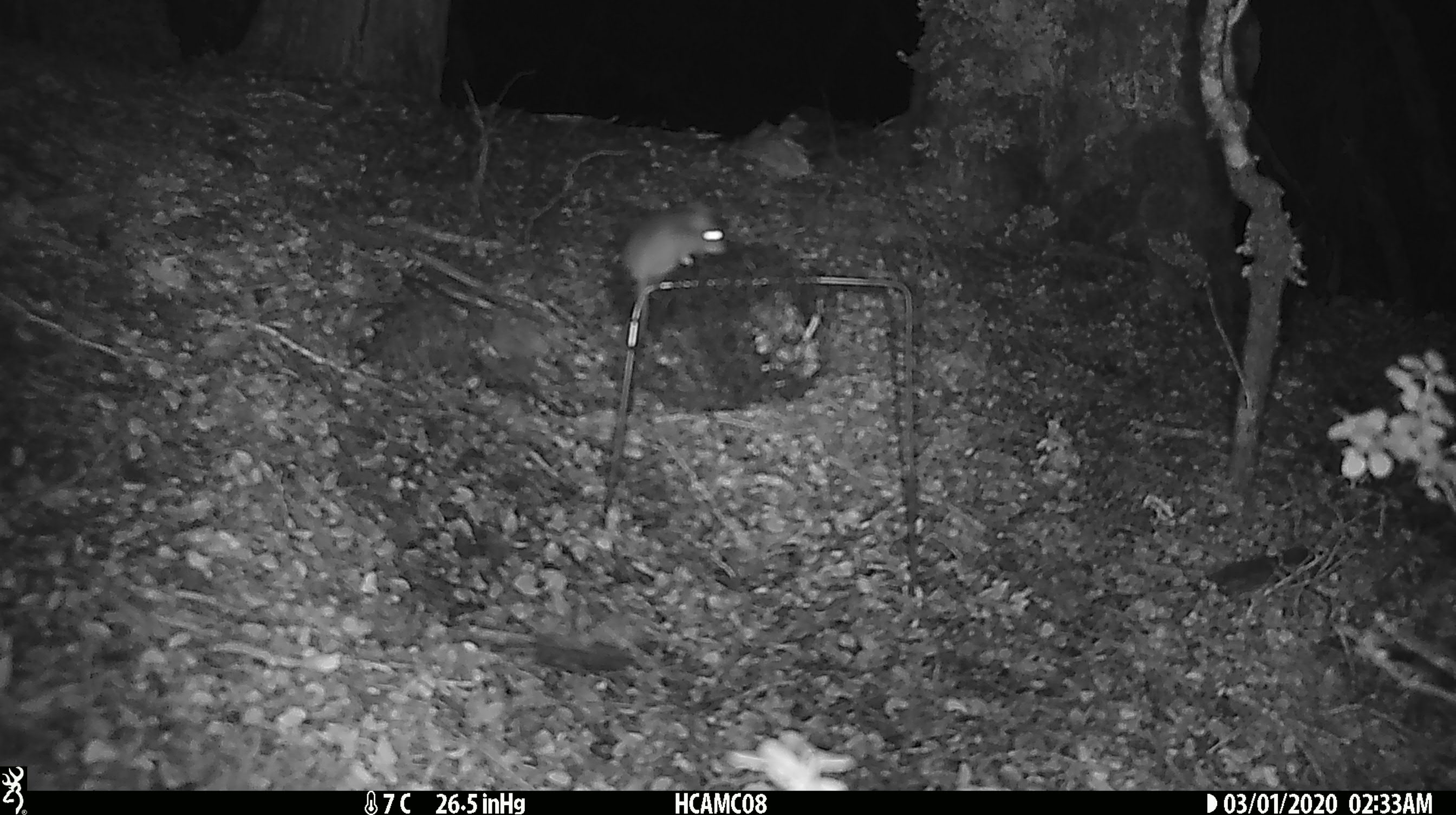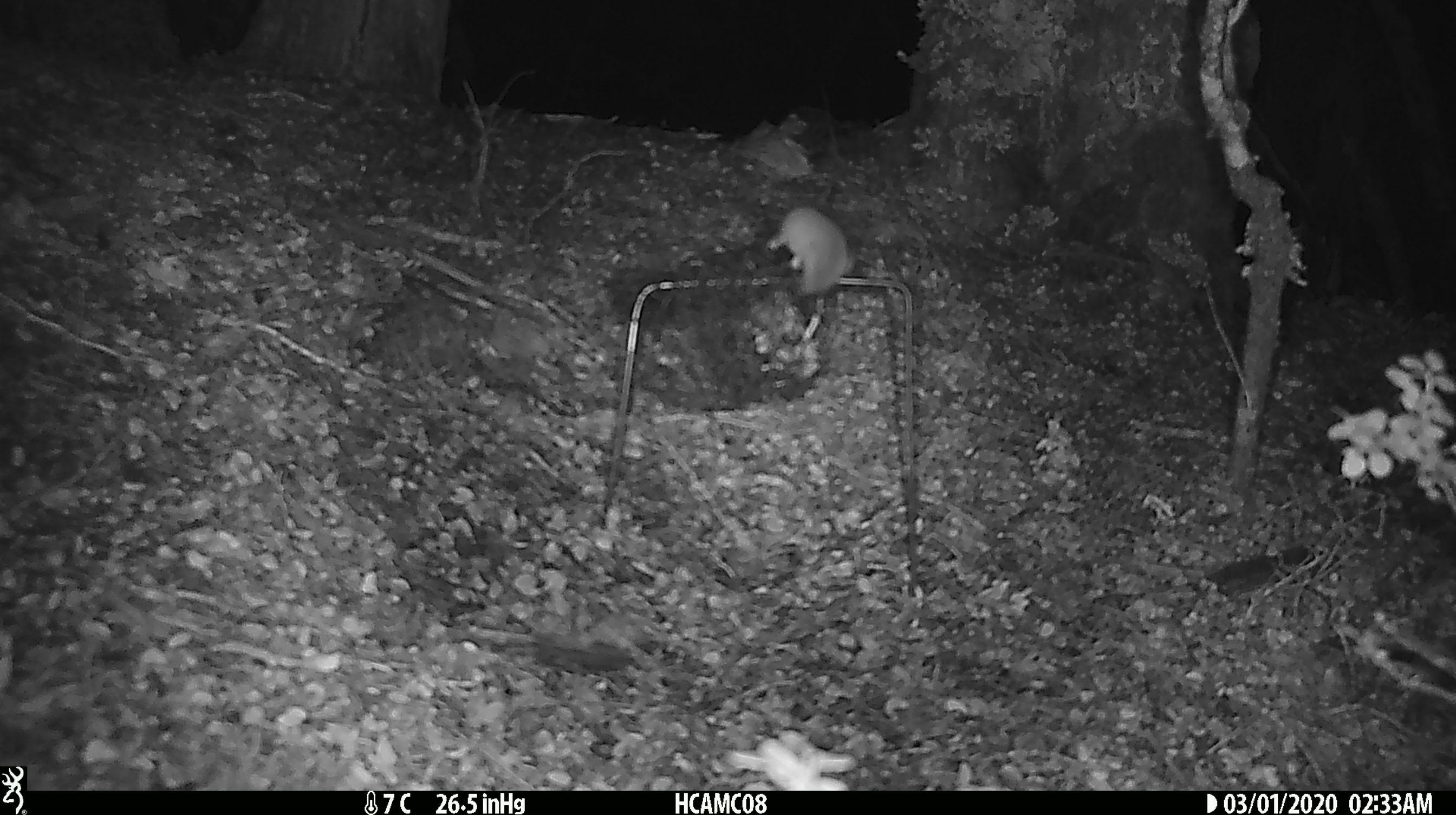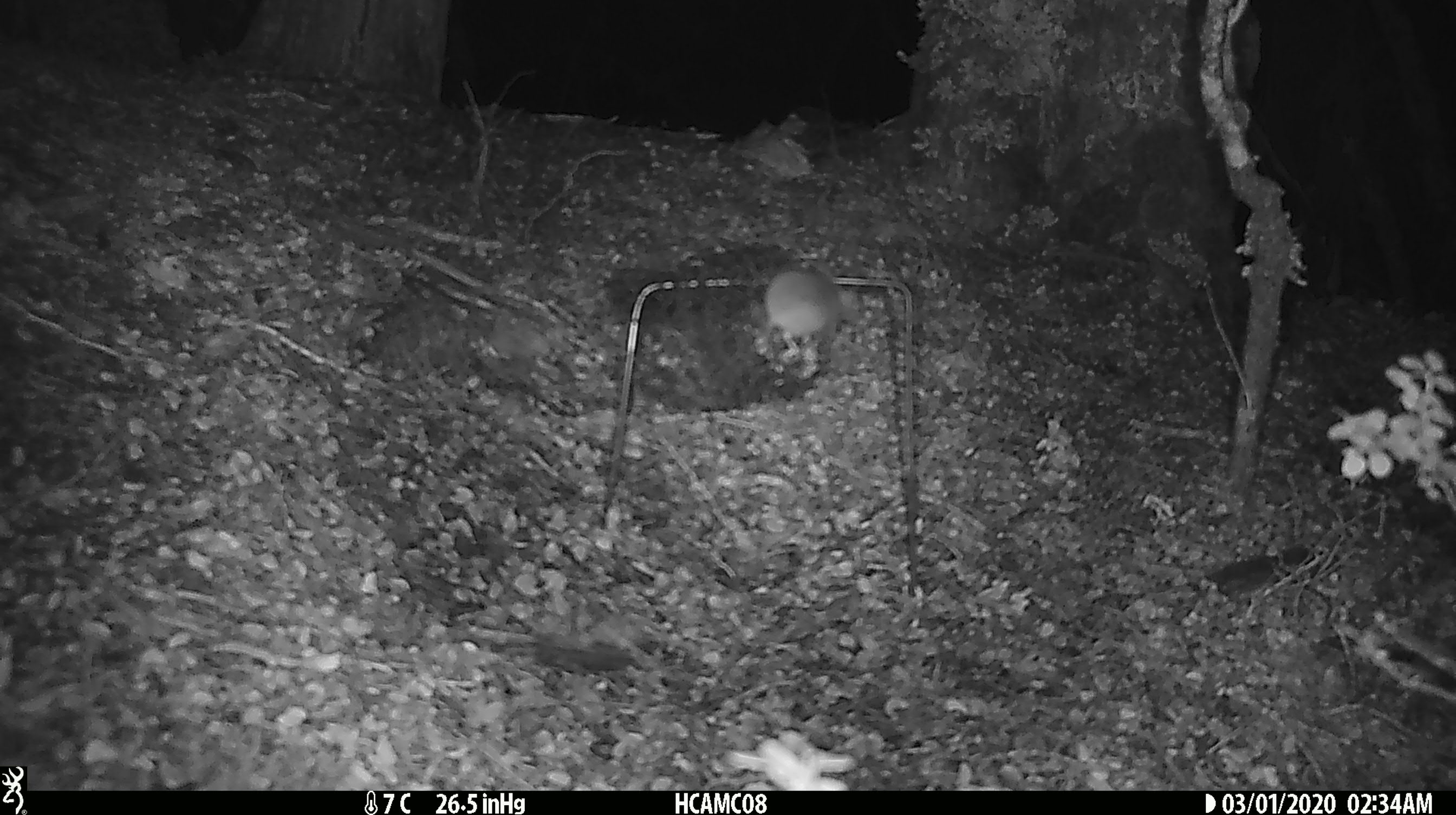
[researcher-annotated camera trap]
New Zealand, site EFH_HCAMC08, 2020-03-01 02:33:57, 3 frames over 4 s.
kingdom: Animalia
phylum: Chordata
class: Mammalia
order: Rodentia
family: Muridae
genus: Mus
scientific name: Mus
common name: mouse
Mouse (Mus).